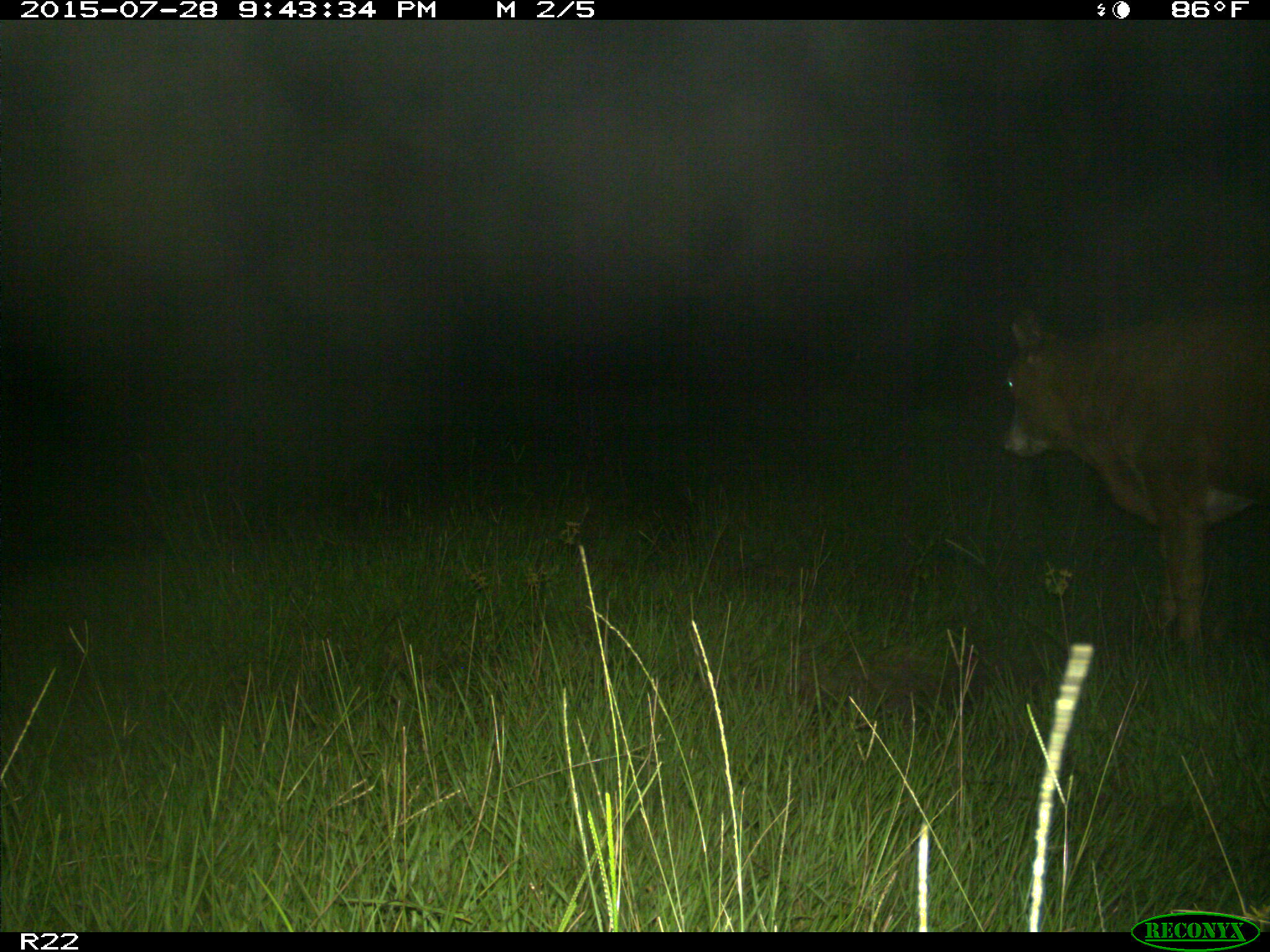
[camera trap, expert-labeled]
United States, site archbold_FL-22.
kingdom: Animalia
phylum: Chordata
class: Mammalia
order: Artiodactyla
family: Bovidae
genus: Bos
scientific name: Bos taurus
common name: domestic cow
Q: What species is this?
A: Bos taurus (domestic cow).